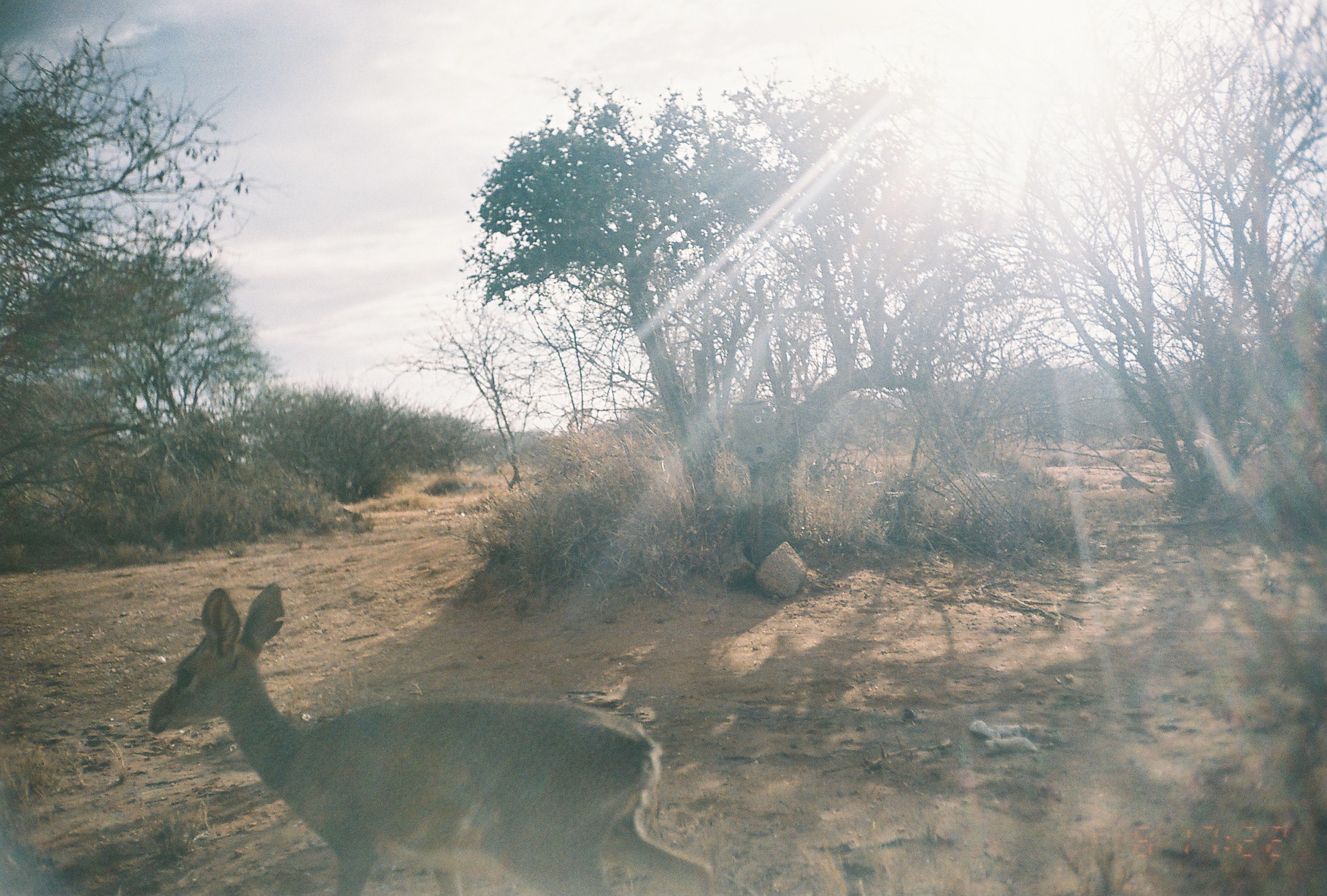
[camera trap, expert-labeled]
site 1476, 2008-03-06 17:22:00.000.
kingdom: Animalia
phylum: Chordata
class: Mammalia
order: Artiodactyla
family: Bovidae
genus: Madoqua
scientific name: Madoqua guentheri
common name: günther's dik-dik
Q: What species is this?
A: Madoqua guentheri (günther's dik-dik).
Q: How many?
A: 1.